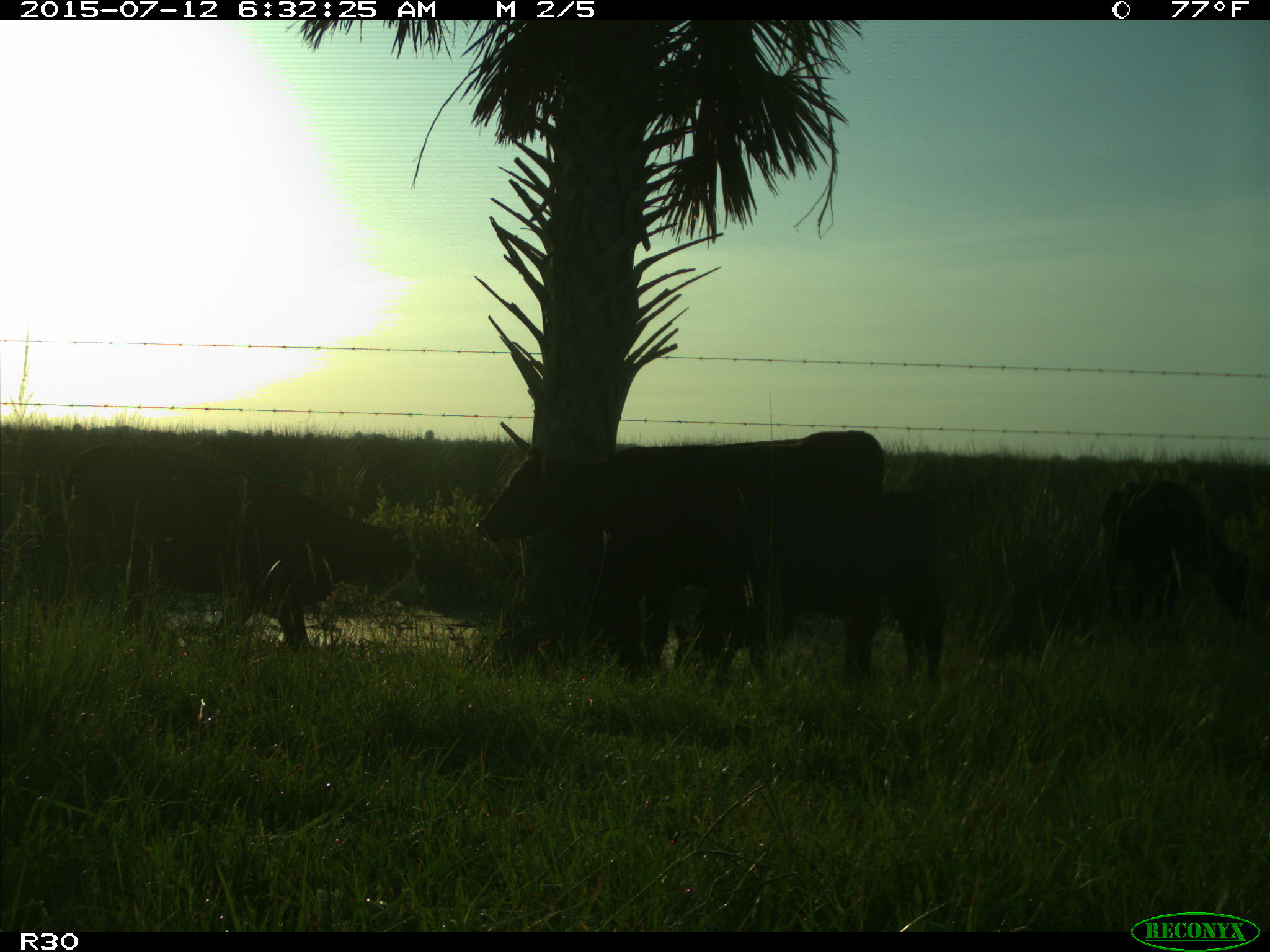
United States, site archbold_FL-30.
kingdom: Animalia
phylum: Chordata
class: Mammalia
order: Artiodactyla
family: Bovidae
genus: Bos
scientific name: Bos taurus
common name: domestic cow